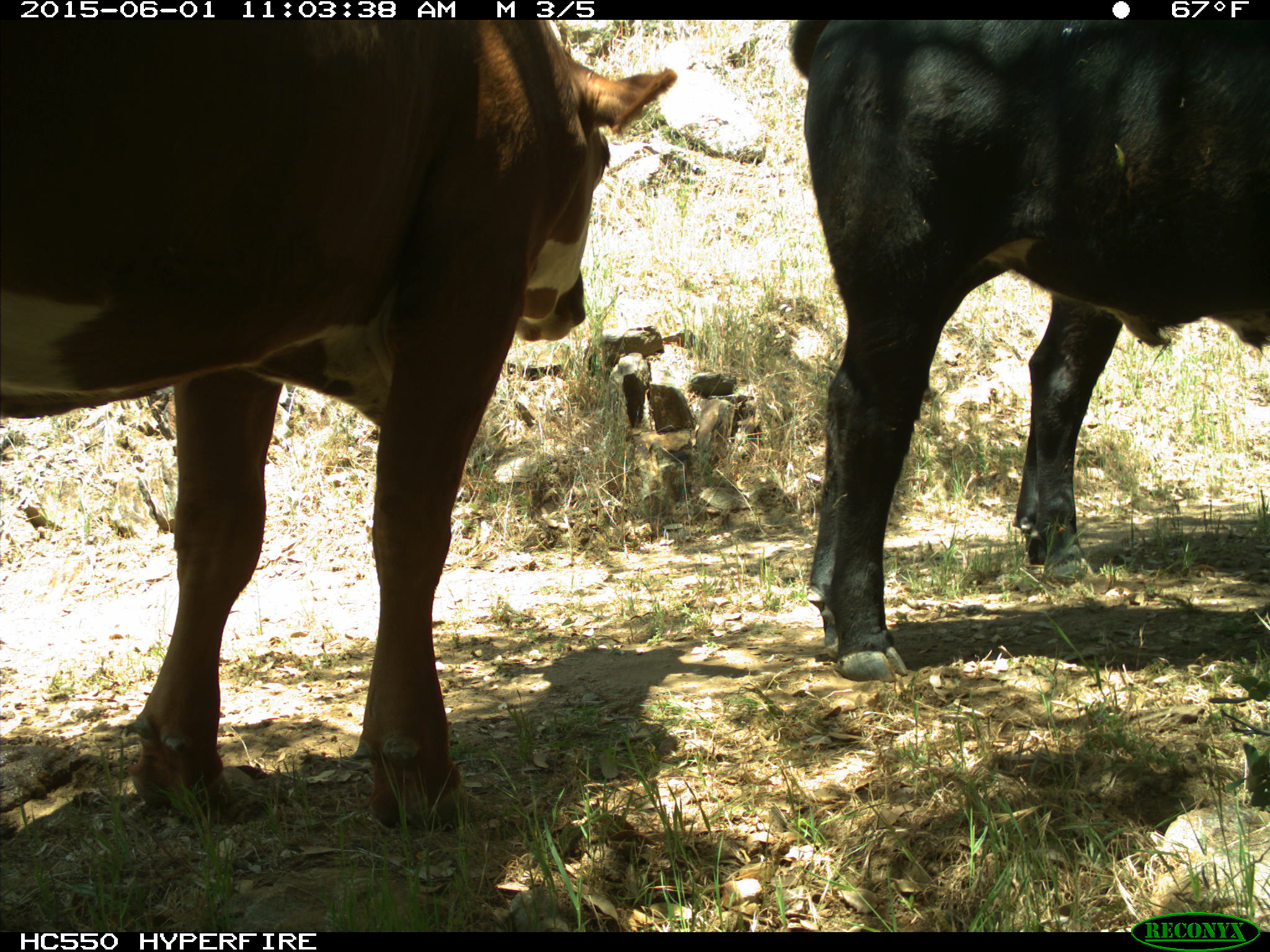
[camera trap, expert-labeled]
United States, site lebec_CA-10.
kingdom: Animalia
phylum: Chordata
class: Mammalia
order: Artiodactyla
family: Bovidae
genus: Bos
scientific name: Bos taurus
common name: domestic cow